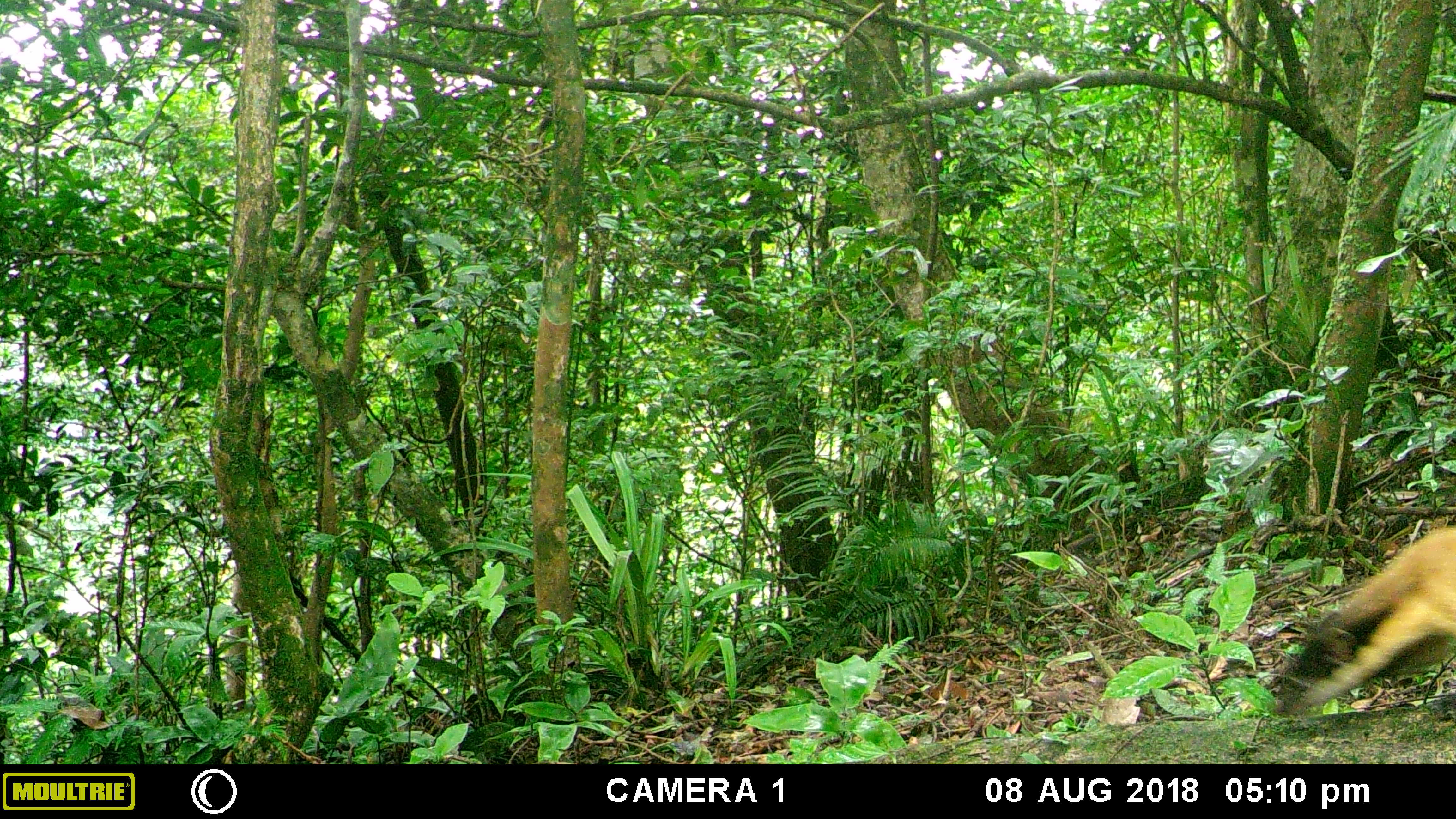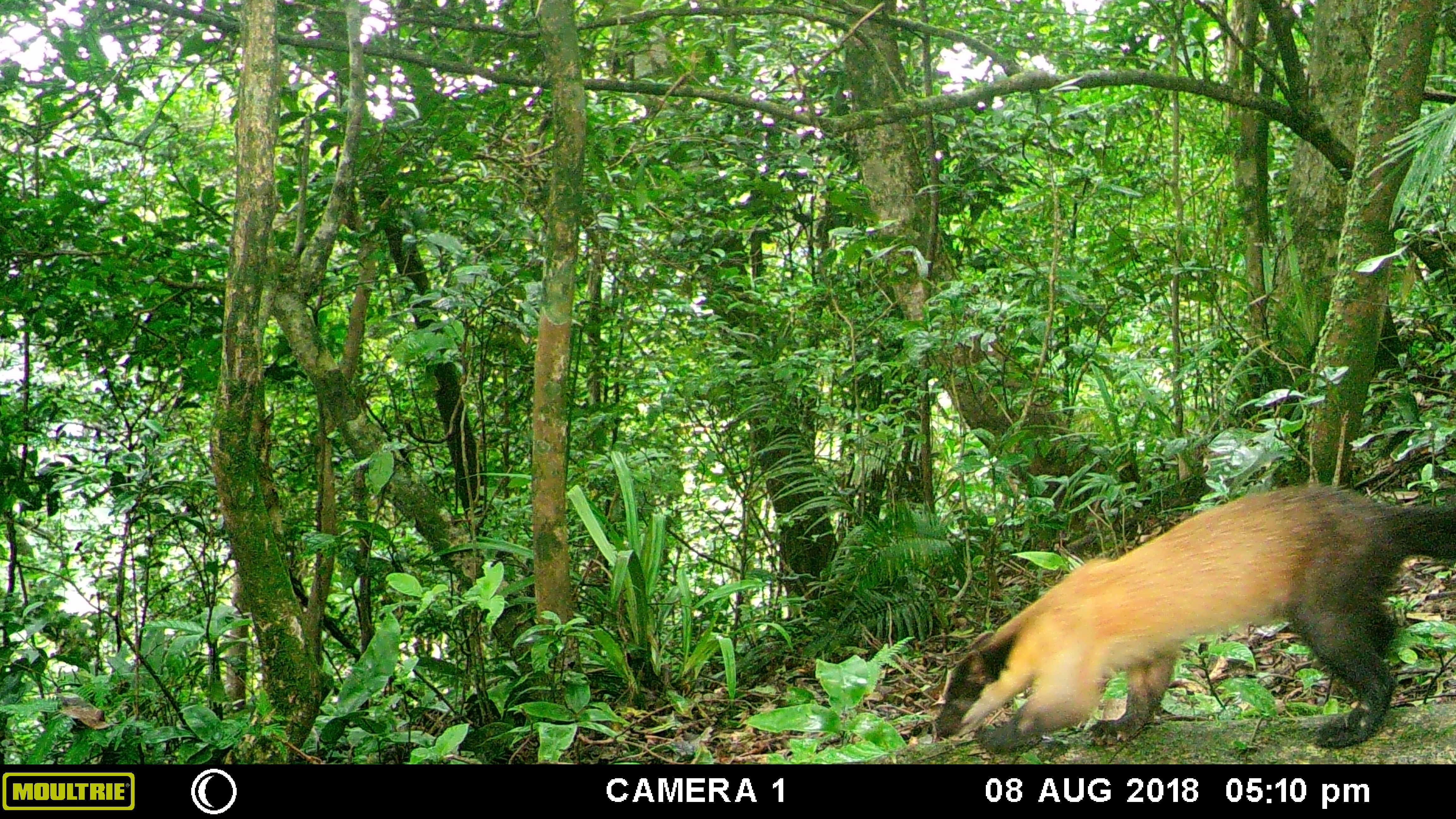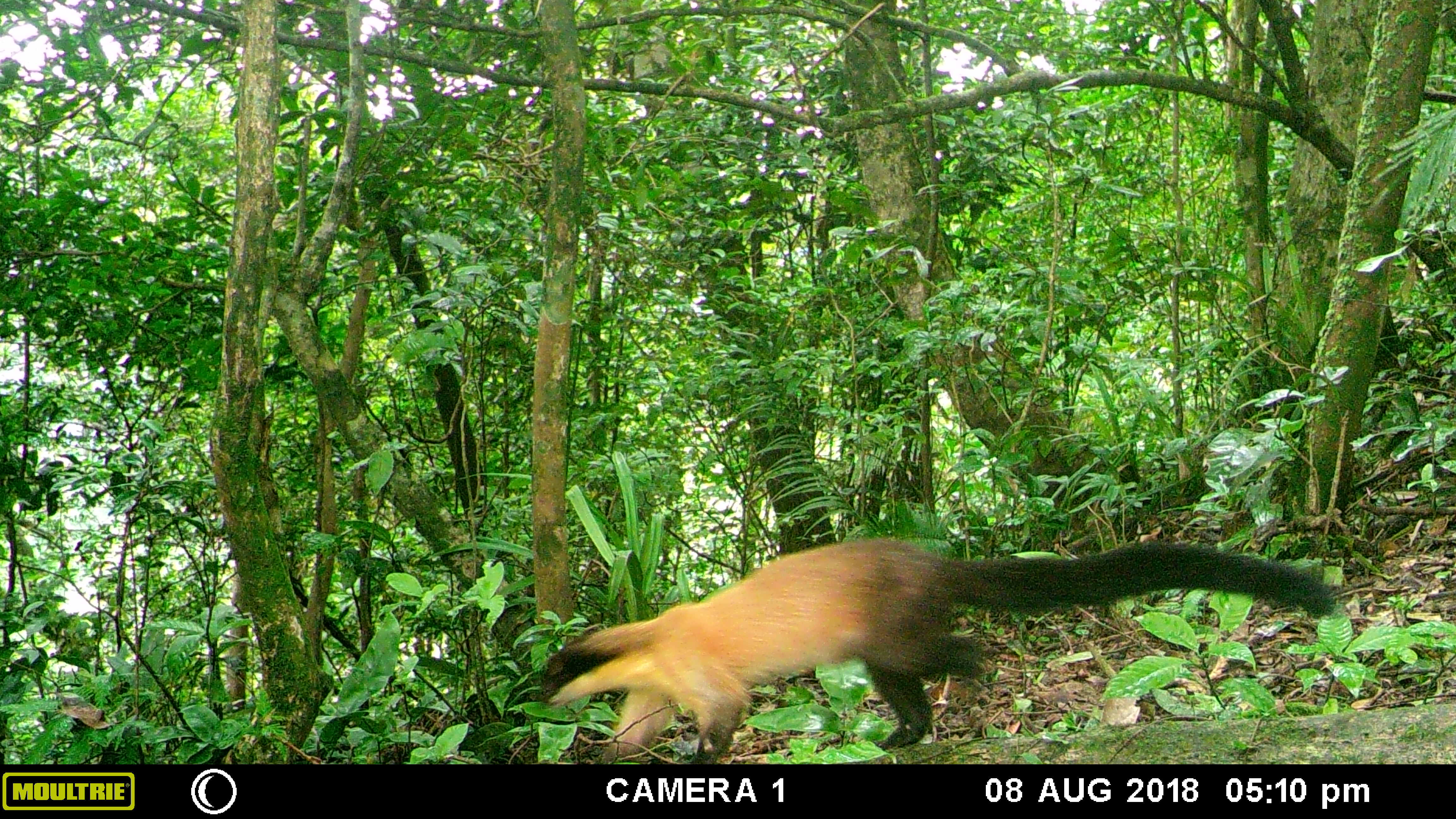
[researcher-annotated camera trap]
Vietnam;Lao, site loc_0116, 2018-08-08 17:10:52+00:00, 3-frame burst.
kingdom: Animalia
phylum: Chordata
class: Mammalia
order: Carnivora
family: Mustelidae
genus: Martes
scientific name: Martes flavigula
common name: yellow-throated marten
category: yellow throated marten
Yellow throated marten (yellow-throated marten) (Martes flavigula). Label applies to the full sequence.